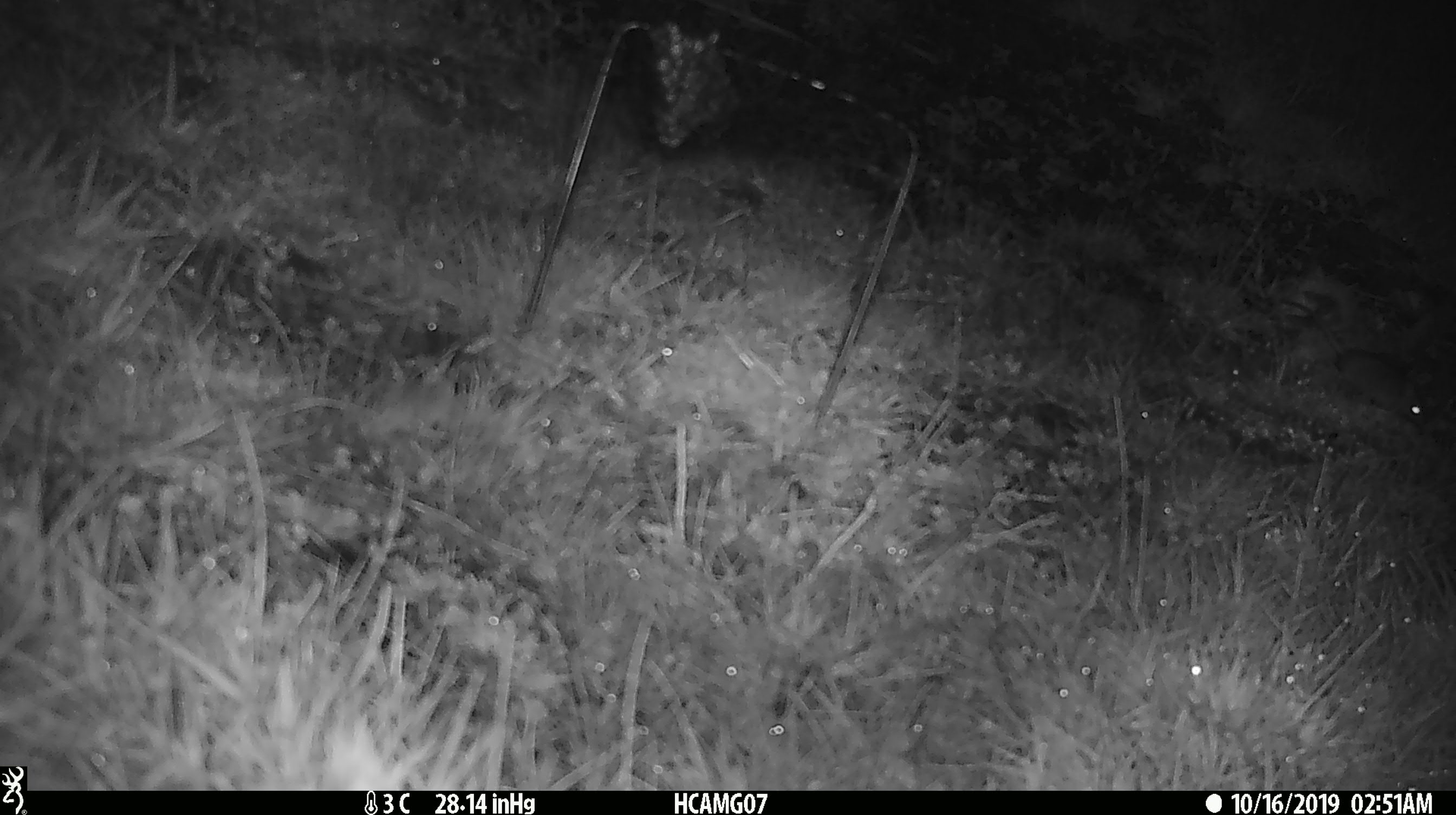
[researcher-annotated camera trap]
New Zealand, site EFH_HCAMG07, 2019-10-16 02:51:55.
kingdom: Animalia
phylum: Chordata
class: Mammalia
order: Rodentia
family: Muridae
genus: Mus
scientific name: Mus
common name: mouse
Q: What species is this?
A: Mouse (Mus).